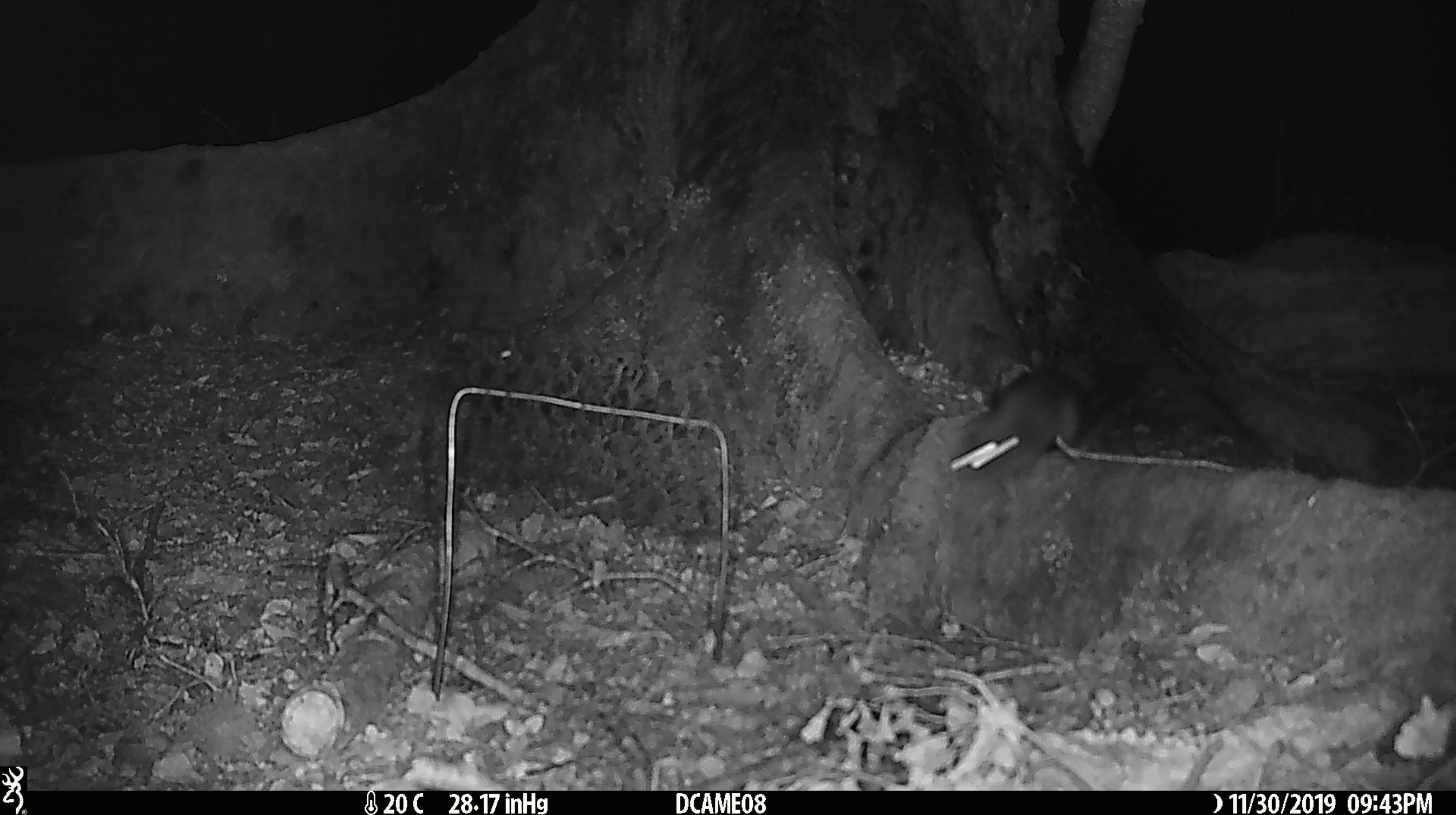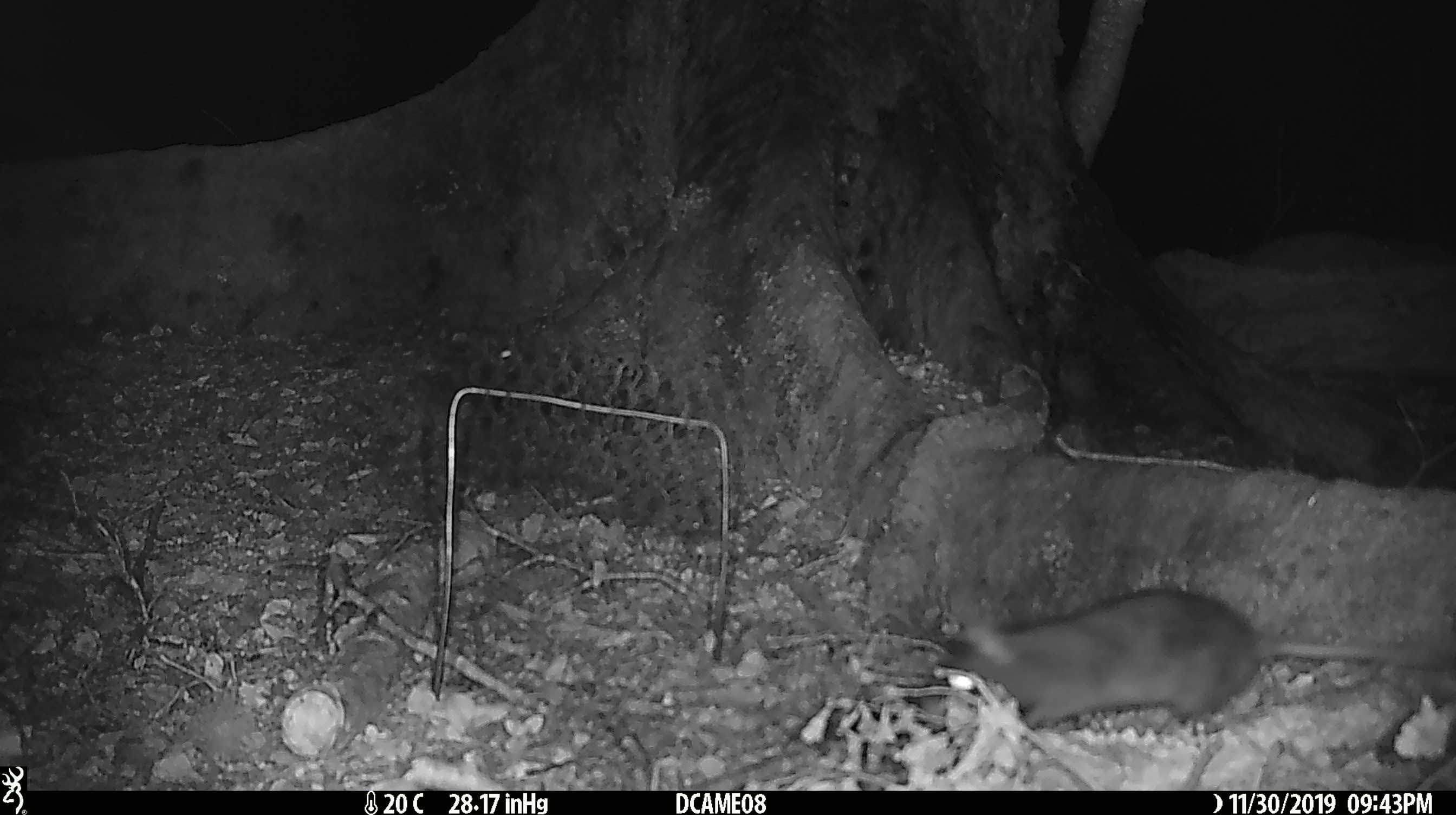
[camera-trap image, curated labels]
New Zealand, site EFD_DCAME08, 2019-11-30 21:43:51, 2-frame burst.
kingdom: Animalia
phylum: Chordata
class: Mammalia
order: Rodentia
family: Muridae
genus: Rattus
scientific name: Rattus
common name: rat